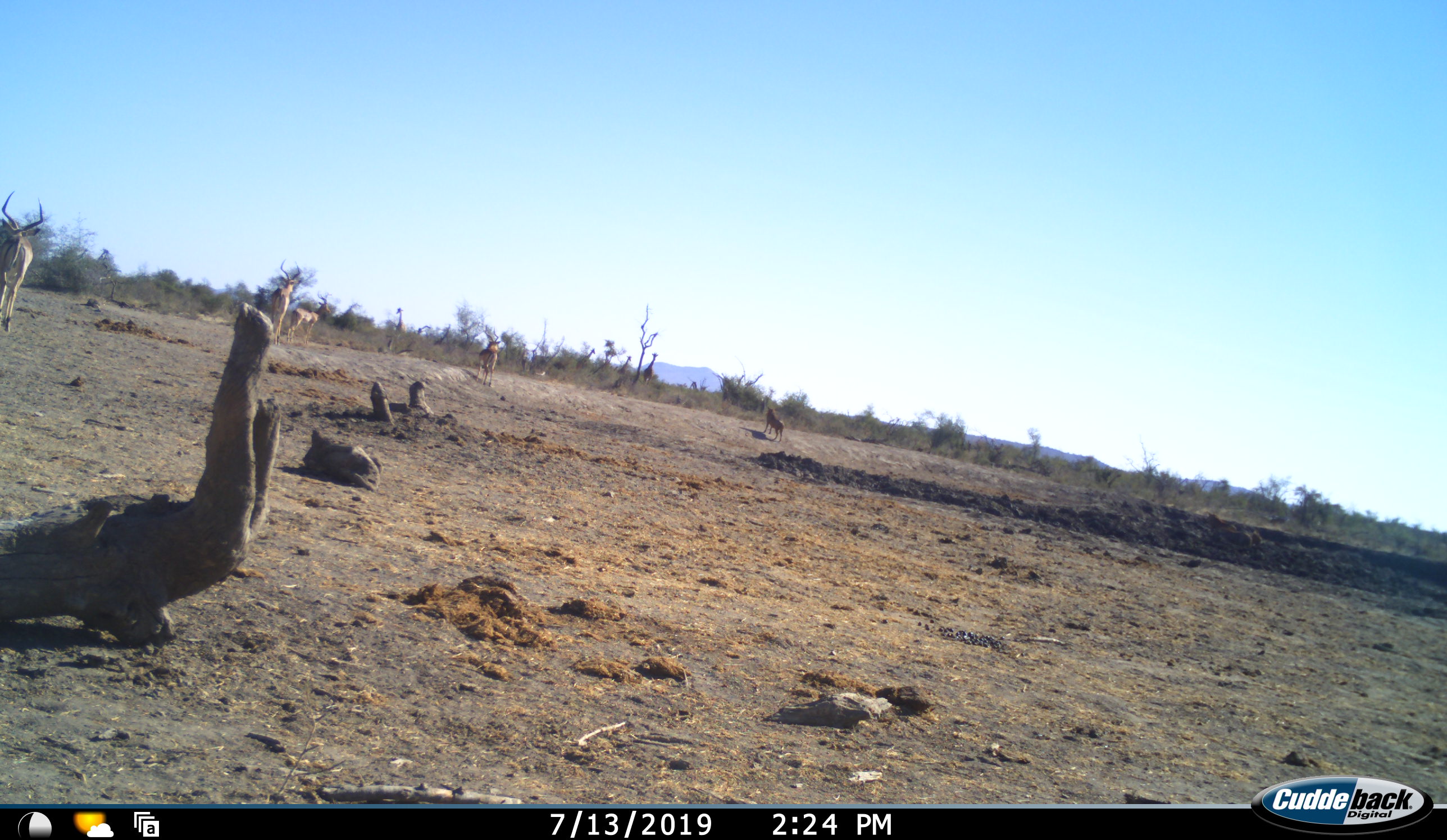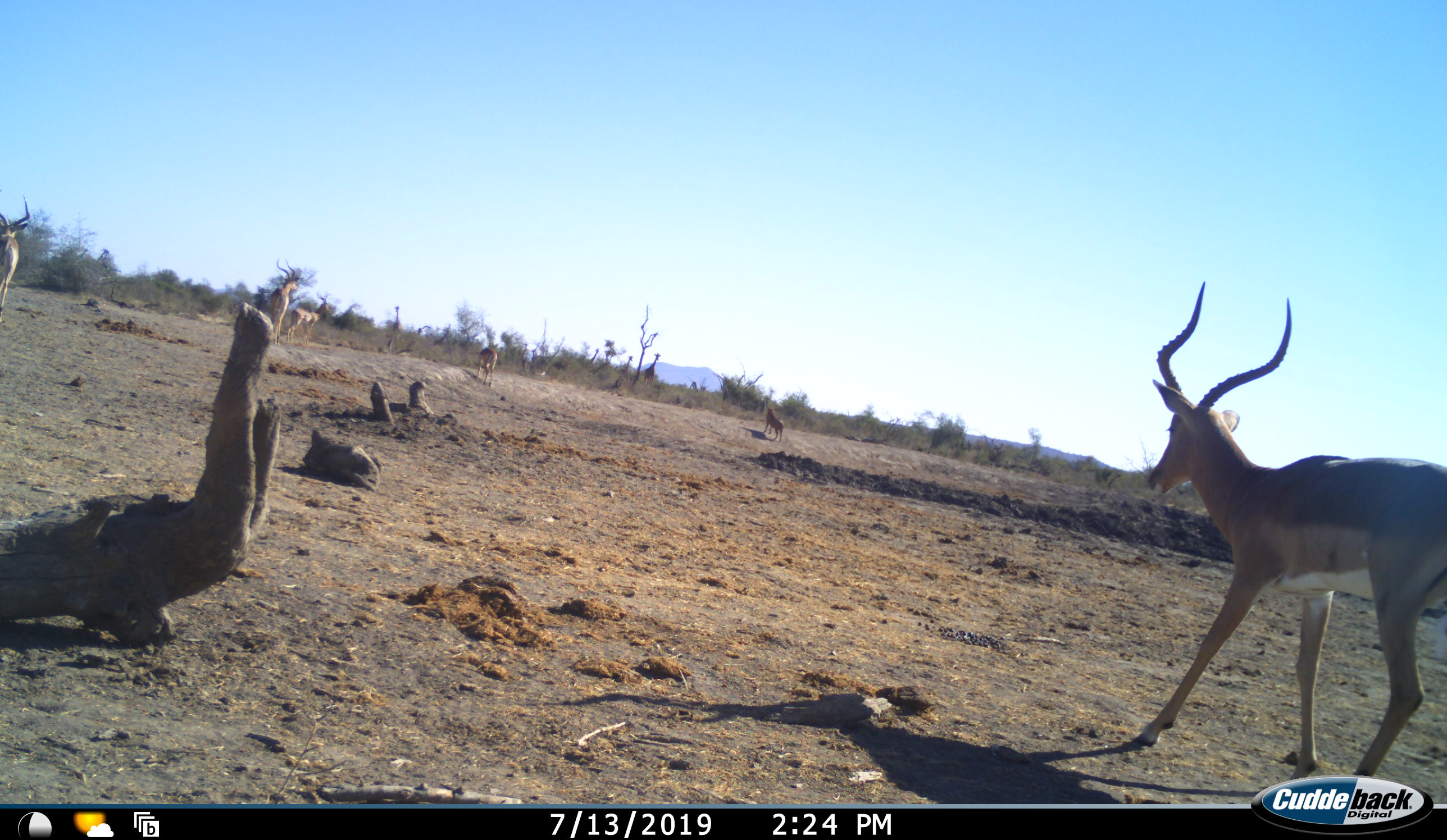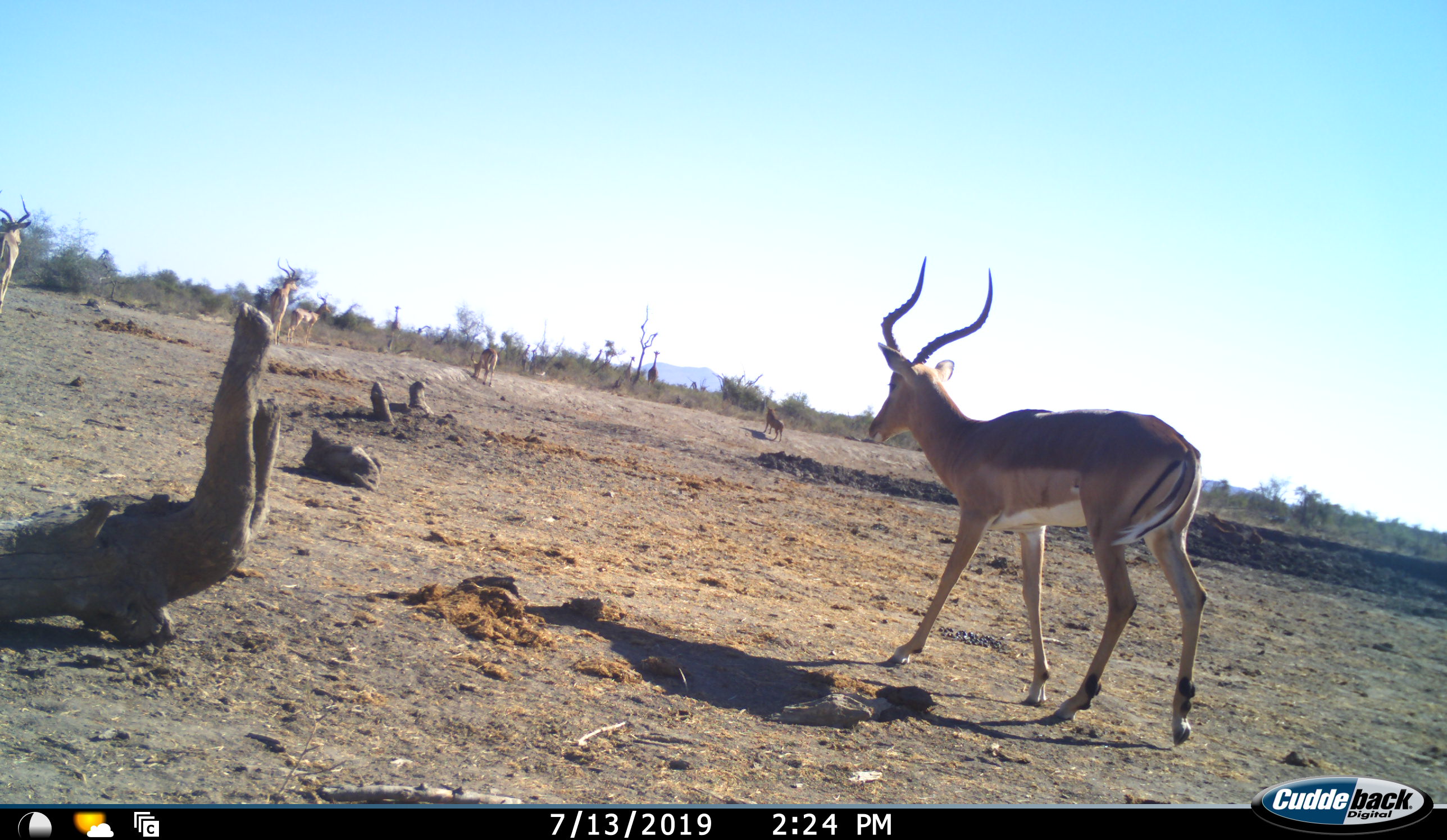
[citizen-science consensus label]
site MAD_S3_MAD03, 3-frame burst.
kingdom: Animalia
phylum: Chordata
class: Mammalia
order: Artiodactyla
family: Bovidae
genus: Aepyceros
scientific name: Aepyceros melampus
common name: impala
Impala (Aepyceros melampus), count 5. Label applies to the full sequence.